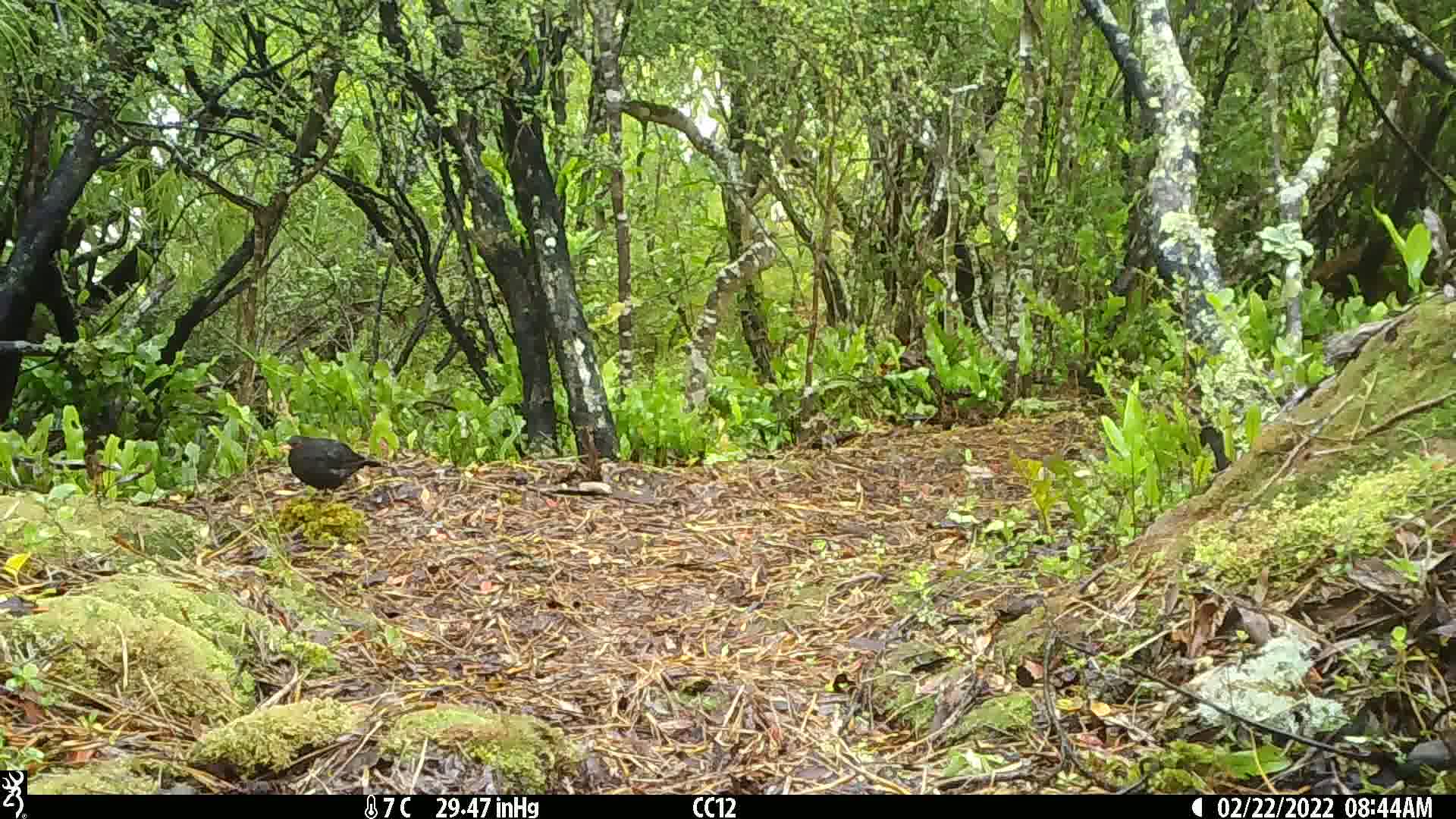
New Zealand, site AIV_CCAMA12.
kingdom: Animalia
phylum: Chordata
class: Aves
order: Passeriformes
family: Turdidae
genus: Turdus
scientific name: Turdus merula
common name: eurasian blackbird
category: blackbird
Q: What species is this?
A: Blackbird (eurasian blackbird) (Turdus merula).